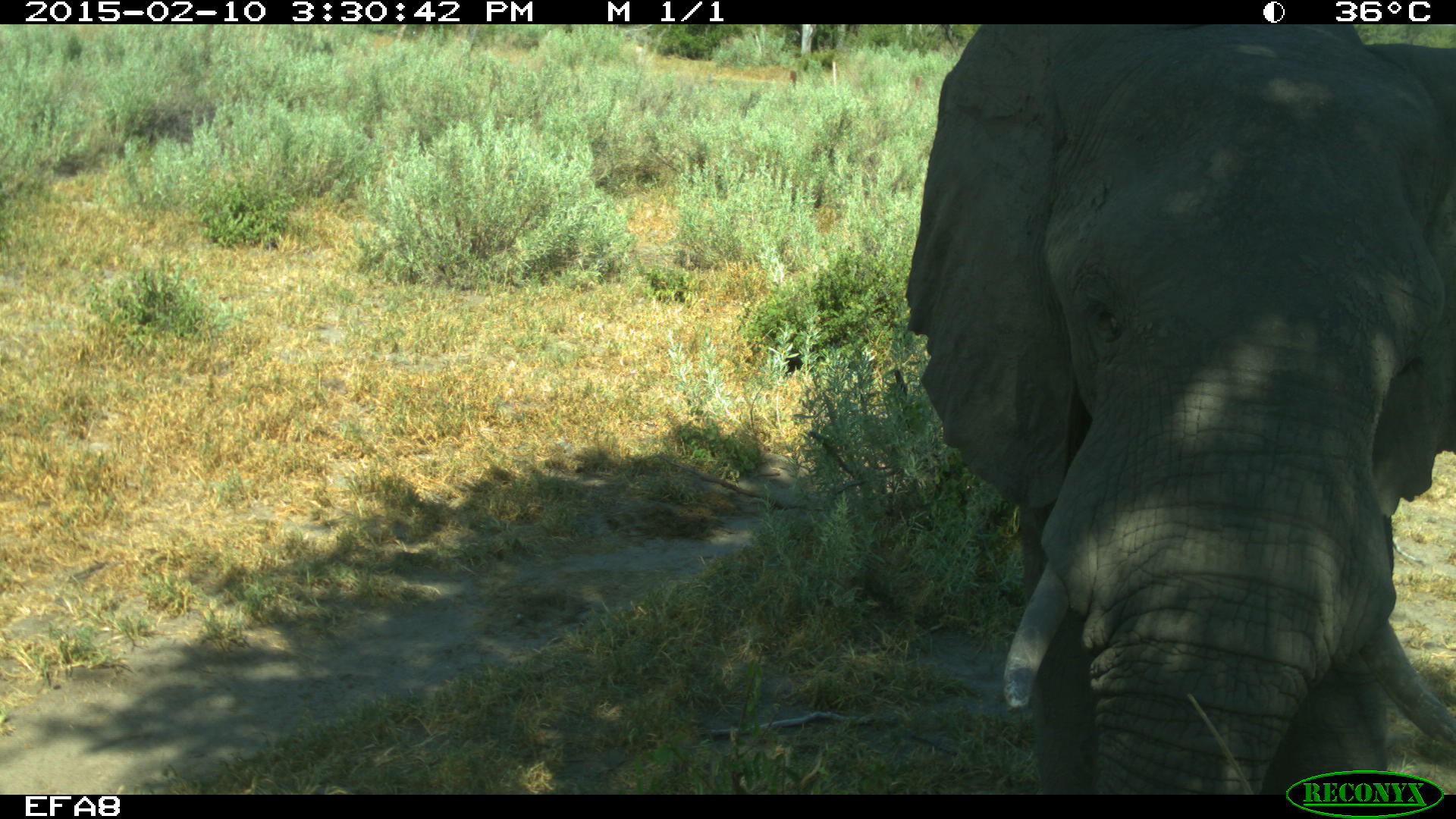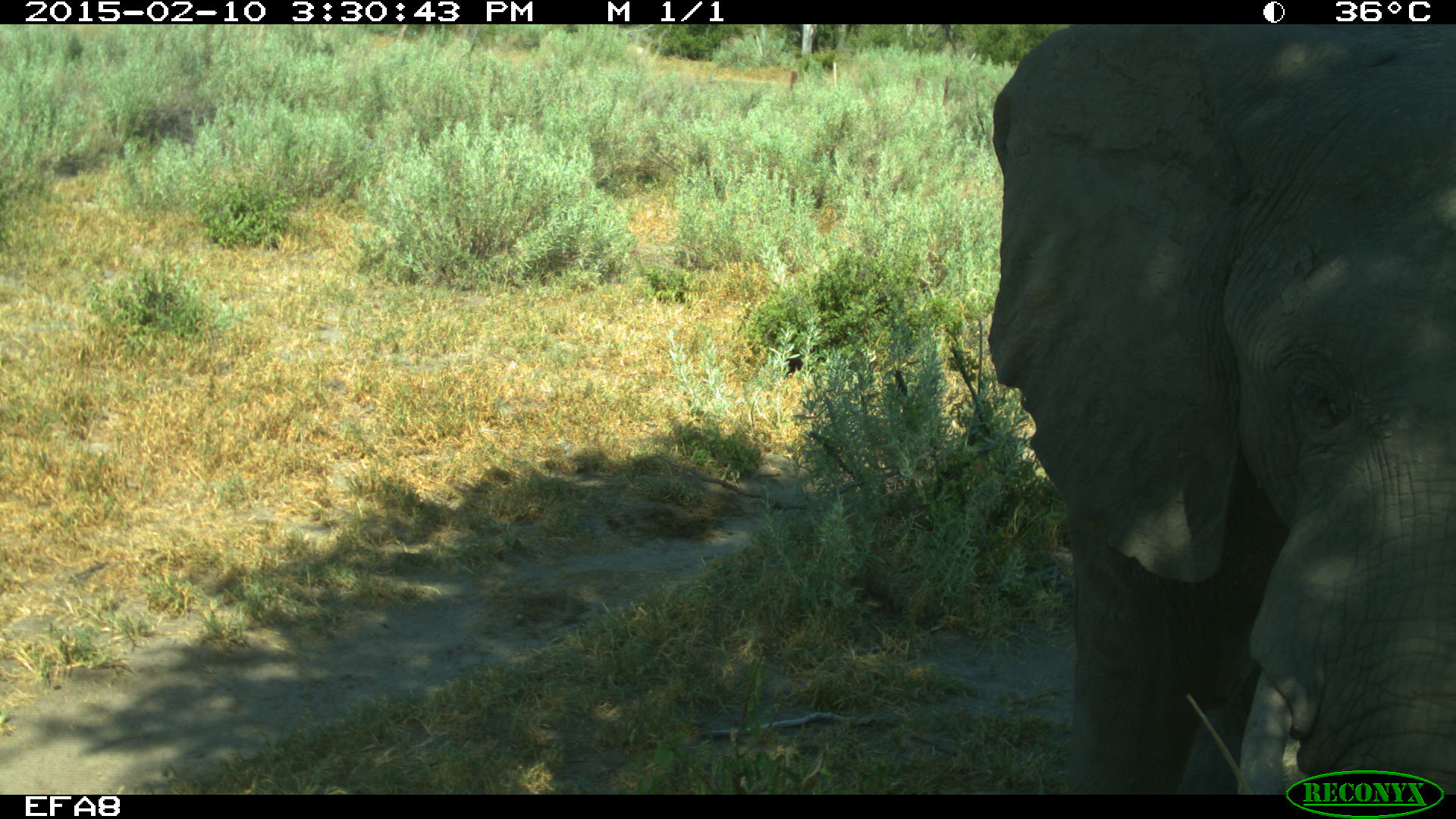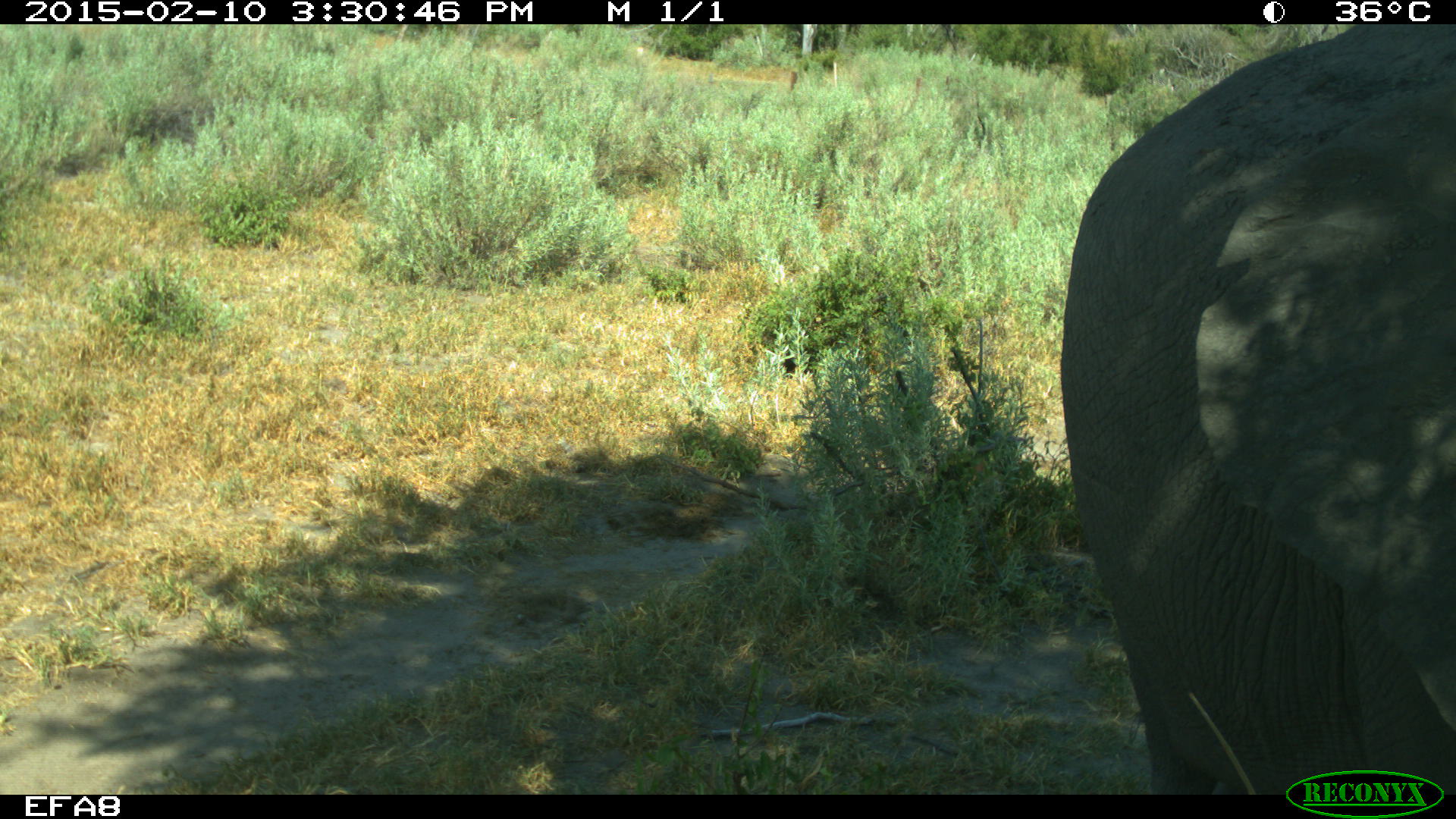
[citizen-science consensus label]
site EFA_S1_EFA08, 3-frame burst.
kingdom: Animalia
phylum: Chordata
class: Mammalia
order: Proboscidea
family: Elephantidae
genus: Loxodonta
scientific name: Loxodonta africana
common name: african bush elephant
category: elephant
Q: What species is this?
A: Elephant (african bush elephant) (Loxodonta africana).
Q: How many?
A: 1.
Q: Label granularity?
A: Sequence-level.